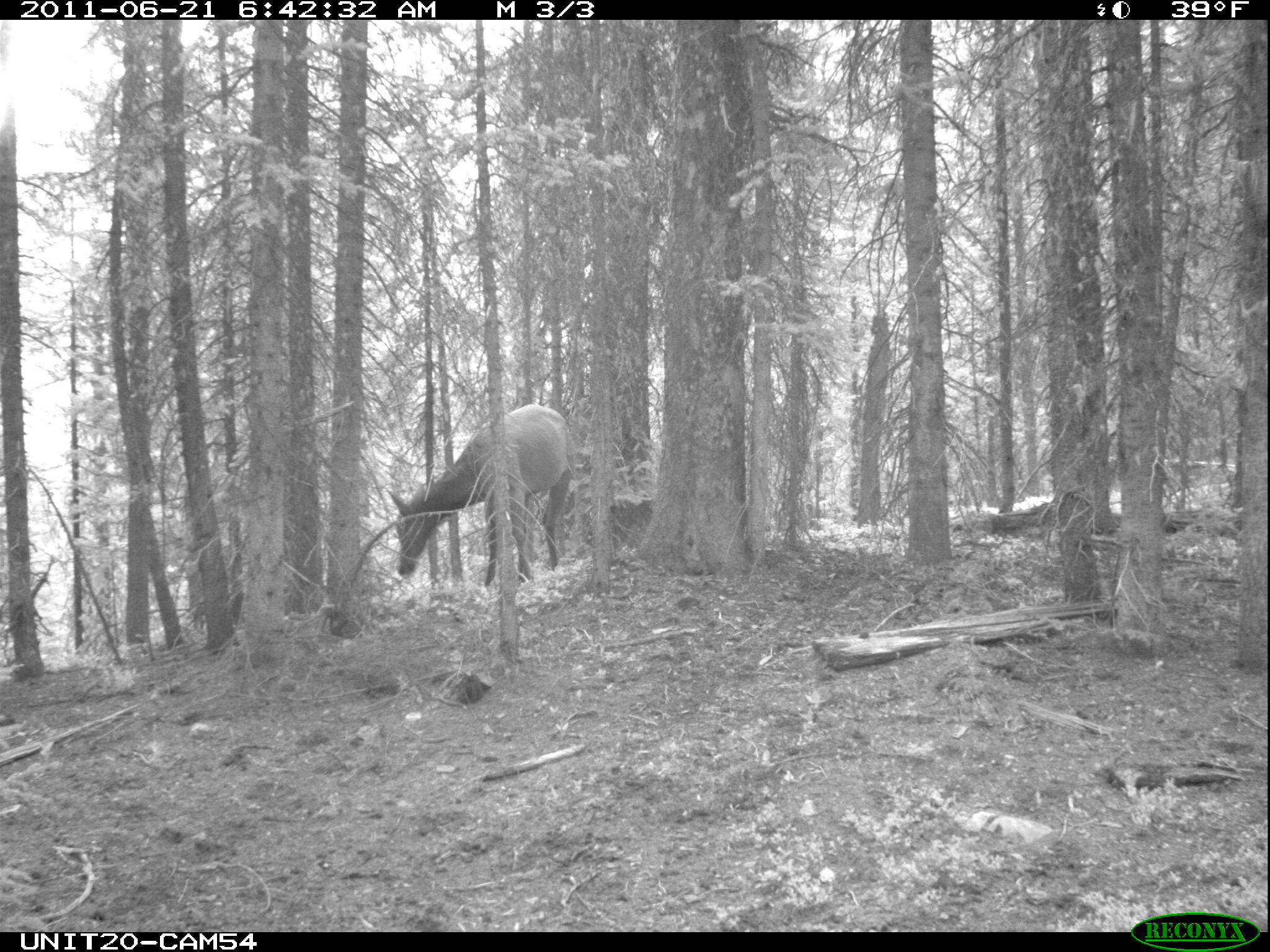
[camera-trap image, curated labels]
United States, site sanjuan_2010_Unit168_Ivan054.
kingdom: Animalia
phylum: Chordata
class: Mammalia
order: Artiodactyla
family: Cervidae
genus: Cervus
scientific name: Cervus elaphus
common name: red deer